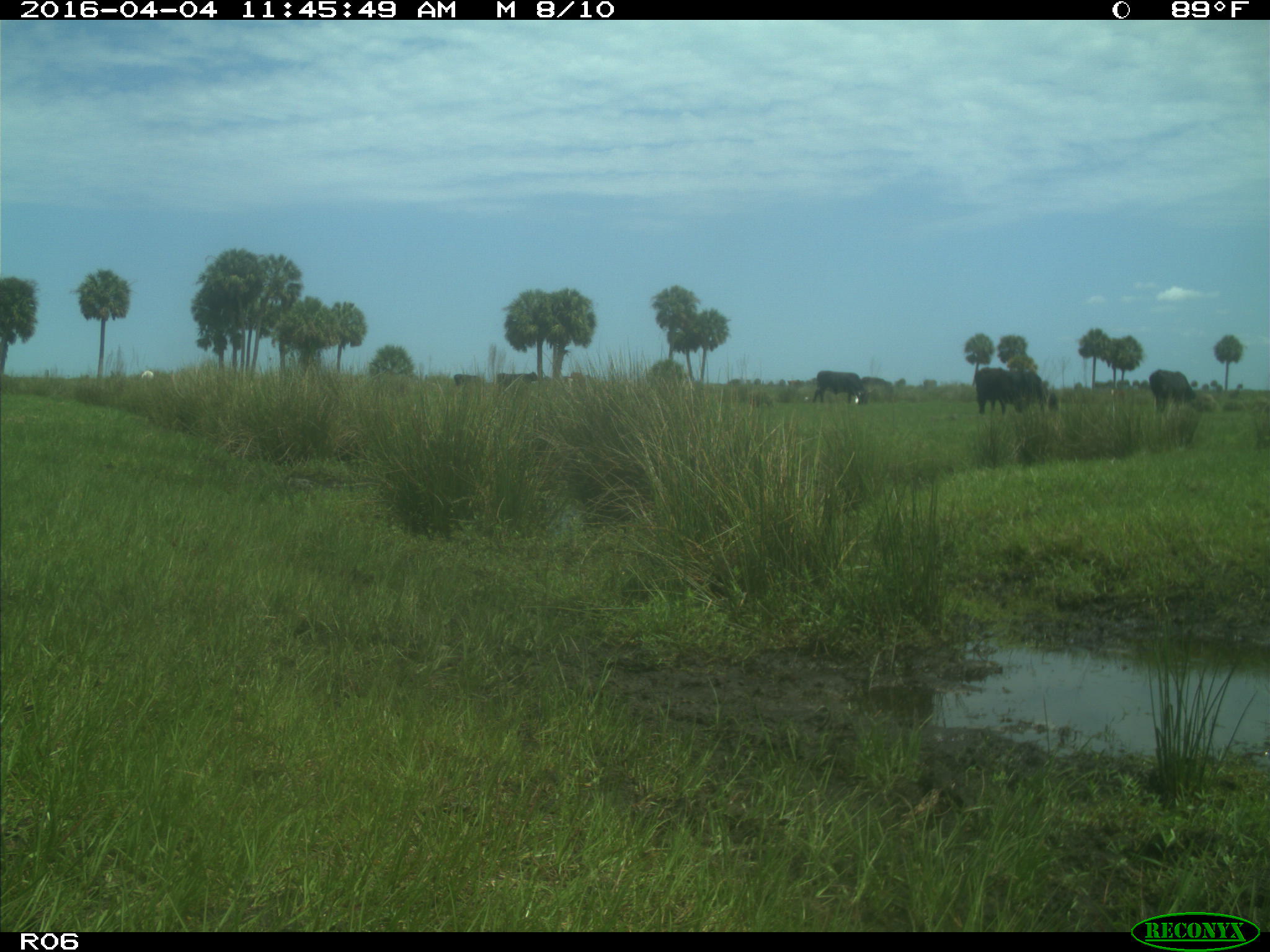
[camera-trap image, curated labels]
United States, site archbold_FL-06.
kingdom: Animalia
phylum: Chordata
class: Mammalia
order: Artiodactyla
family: Bovidae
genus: Bos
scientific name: Bos taurus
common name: domestic cow